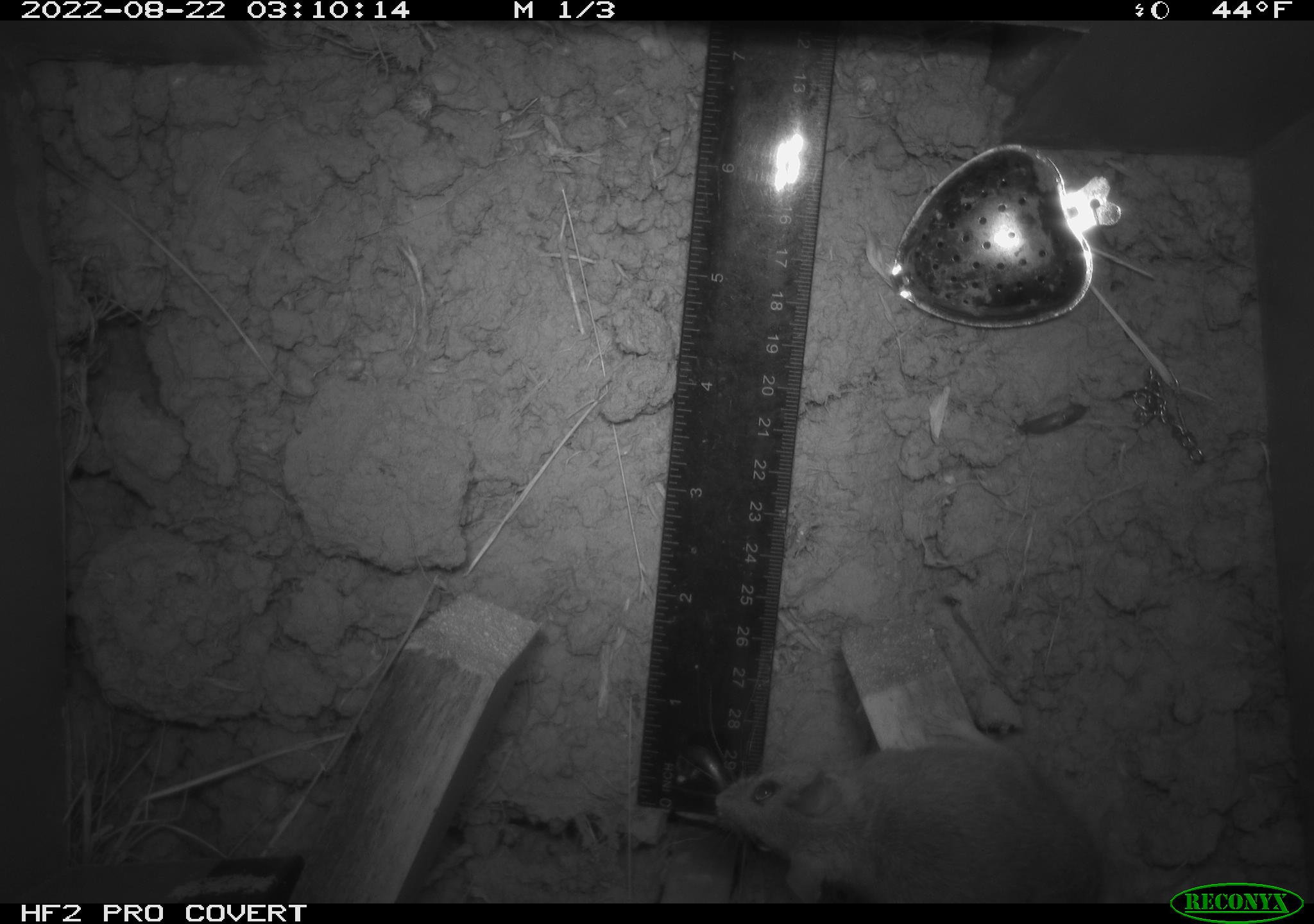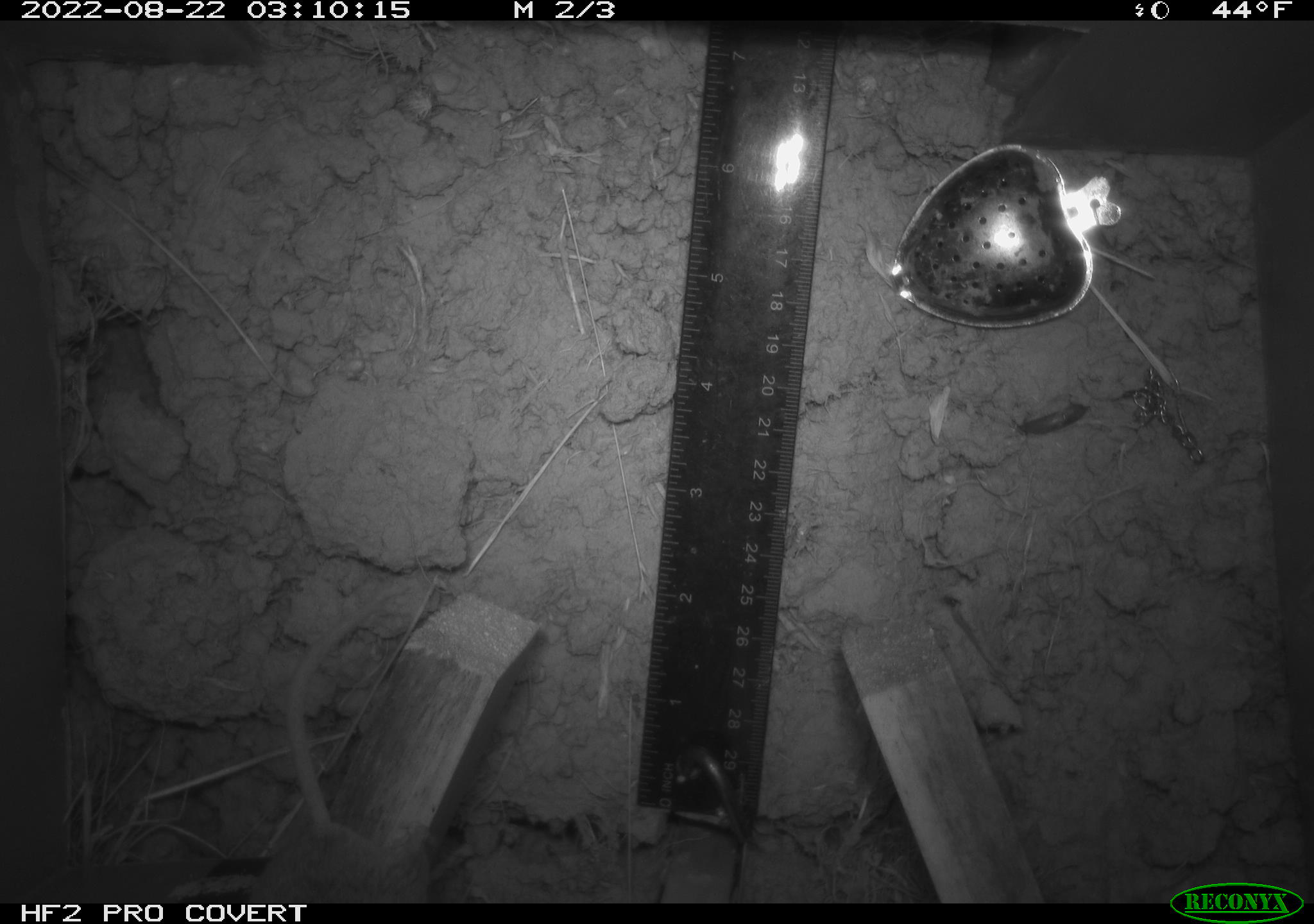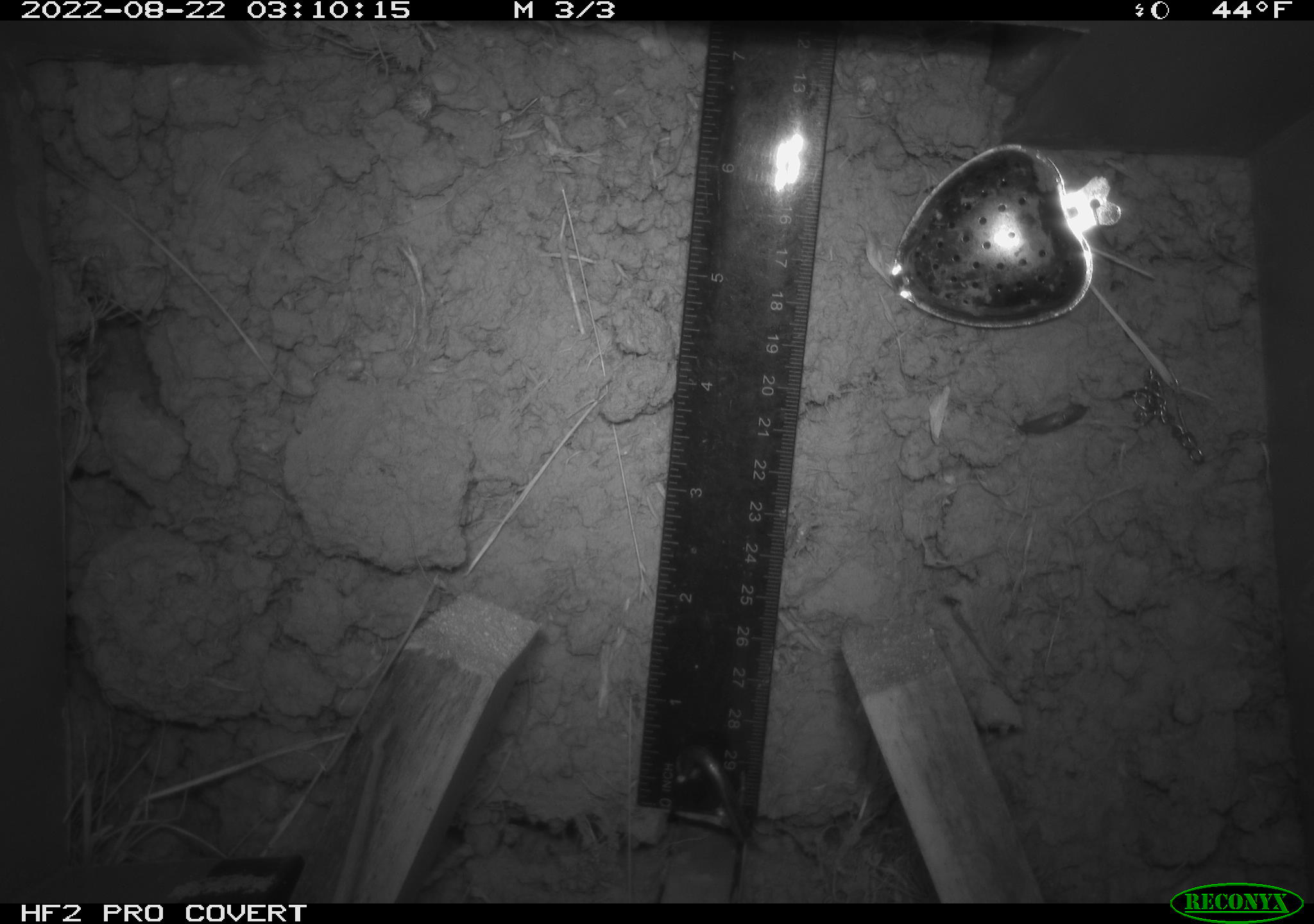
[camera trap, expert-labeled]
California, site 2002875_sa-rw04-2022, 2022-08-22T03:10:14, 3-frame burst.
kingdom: Animalia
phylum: Chordata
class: Mammalia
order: Rodentia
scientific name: Rodentia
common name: mouse species